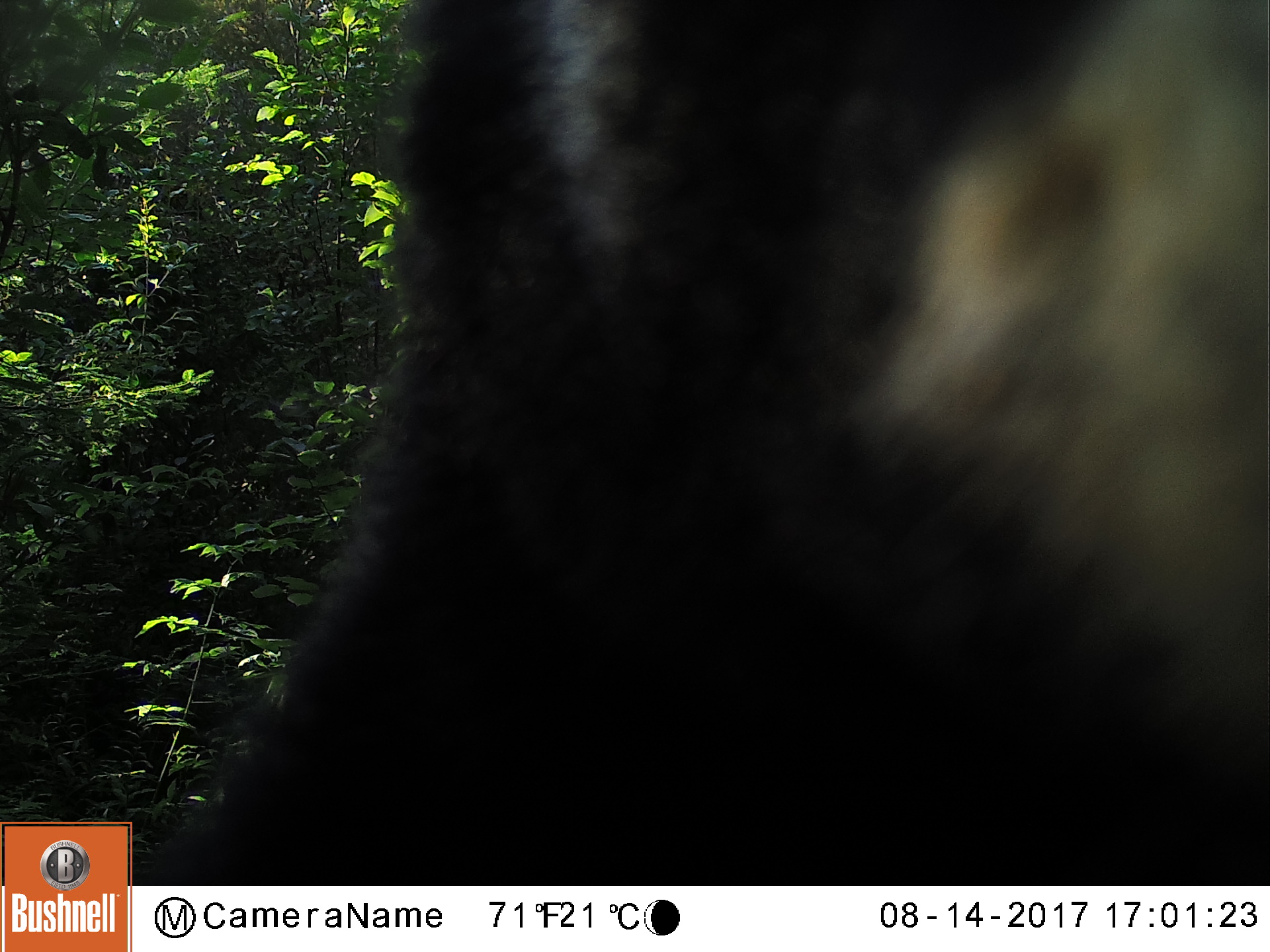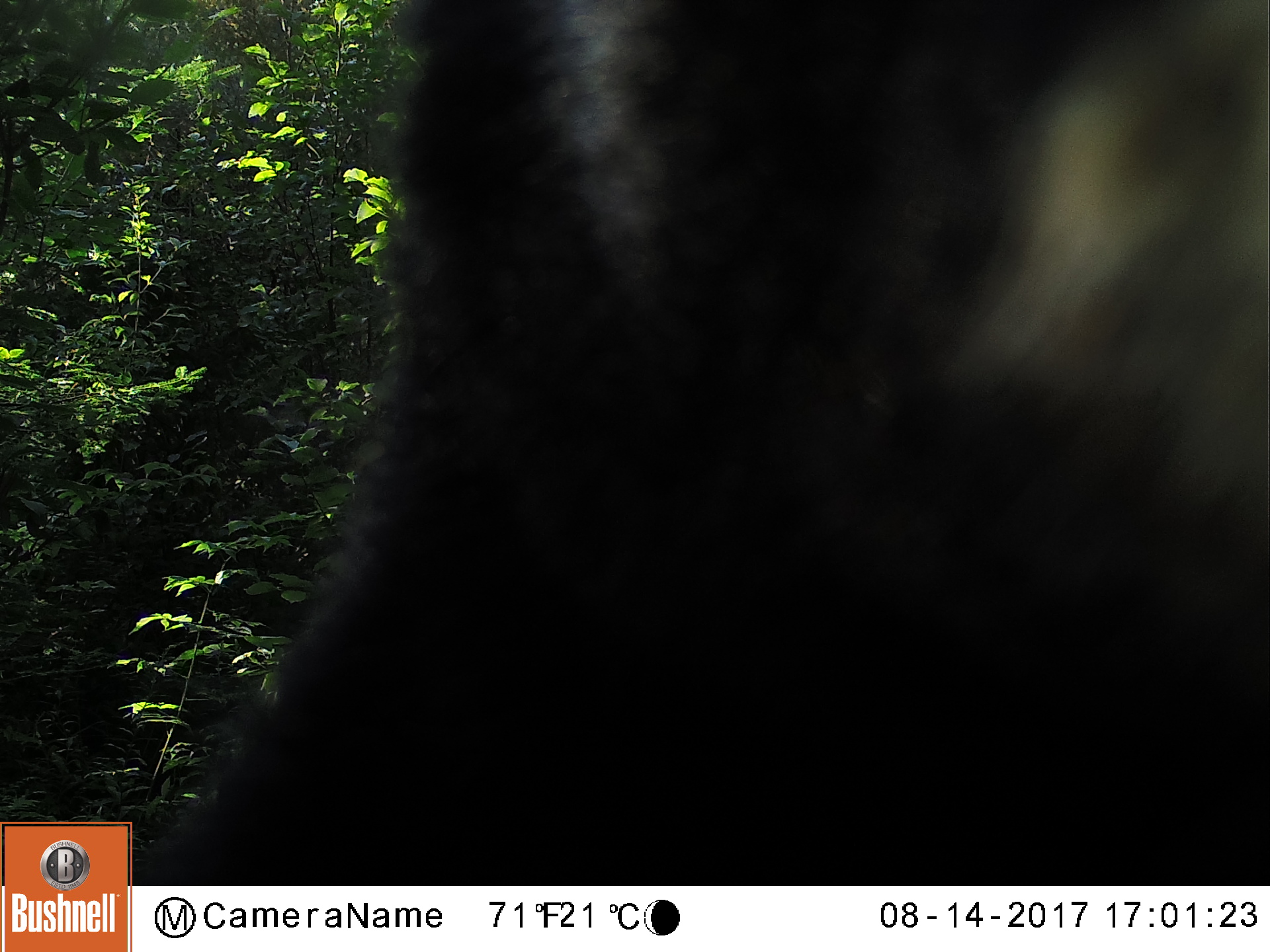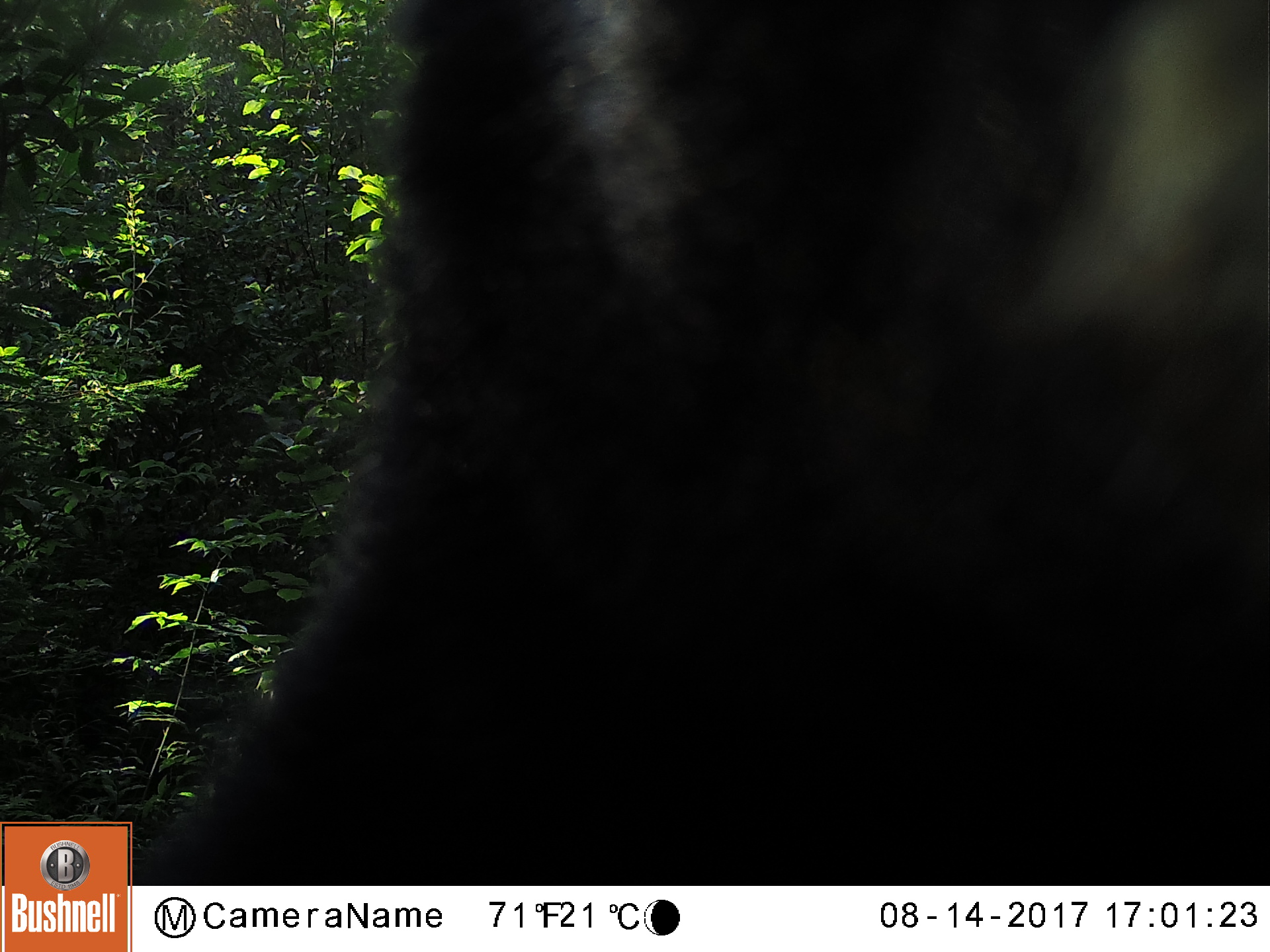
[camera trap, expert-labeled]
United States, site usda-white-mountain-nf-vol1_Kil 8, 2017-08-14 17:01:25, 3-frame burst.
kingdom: Animalia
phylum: Chordata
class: Mammalia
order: Carnivora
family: Ursidae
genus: Ursus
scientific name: Ursus americanus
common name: black bear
Black bear (Ursus americanus).